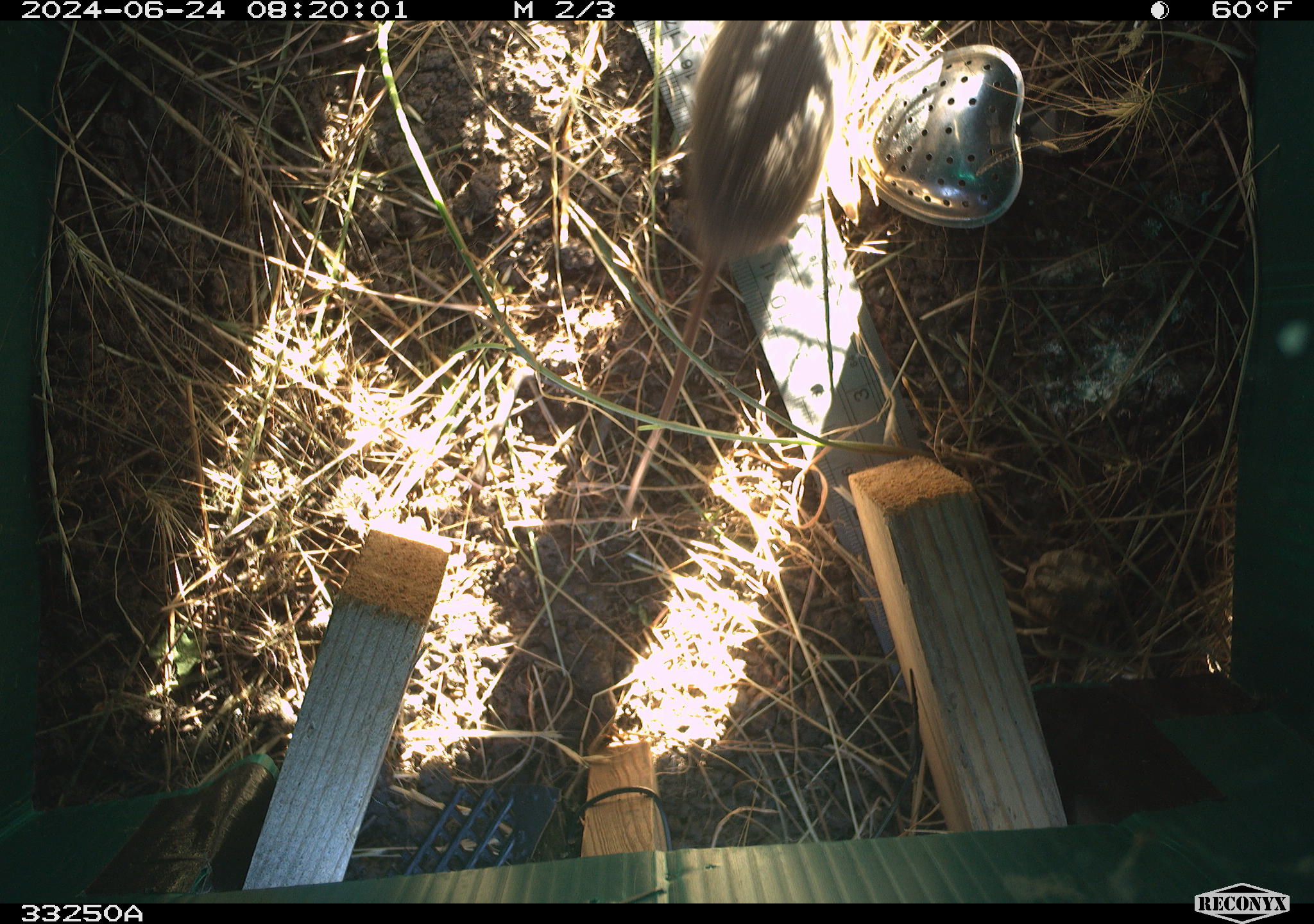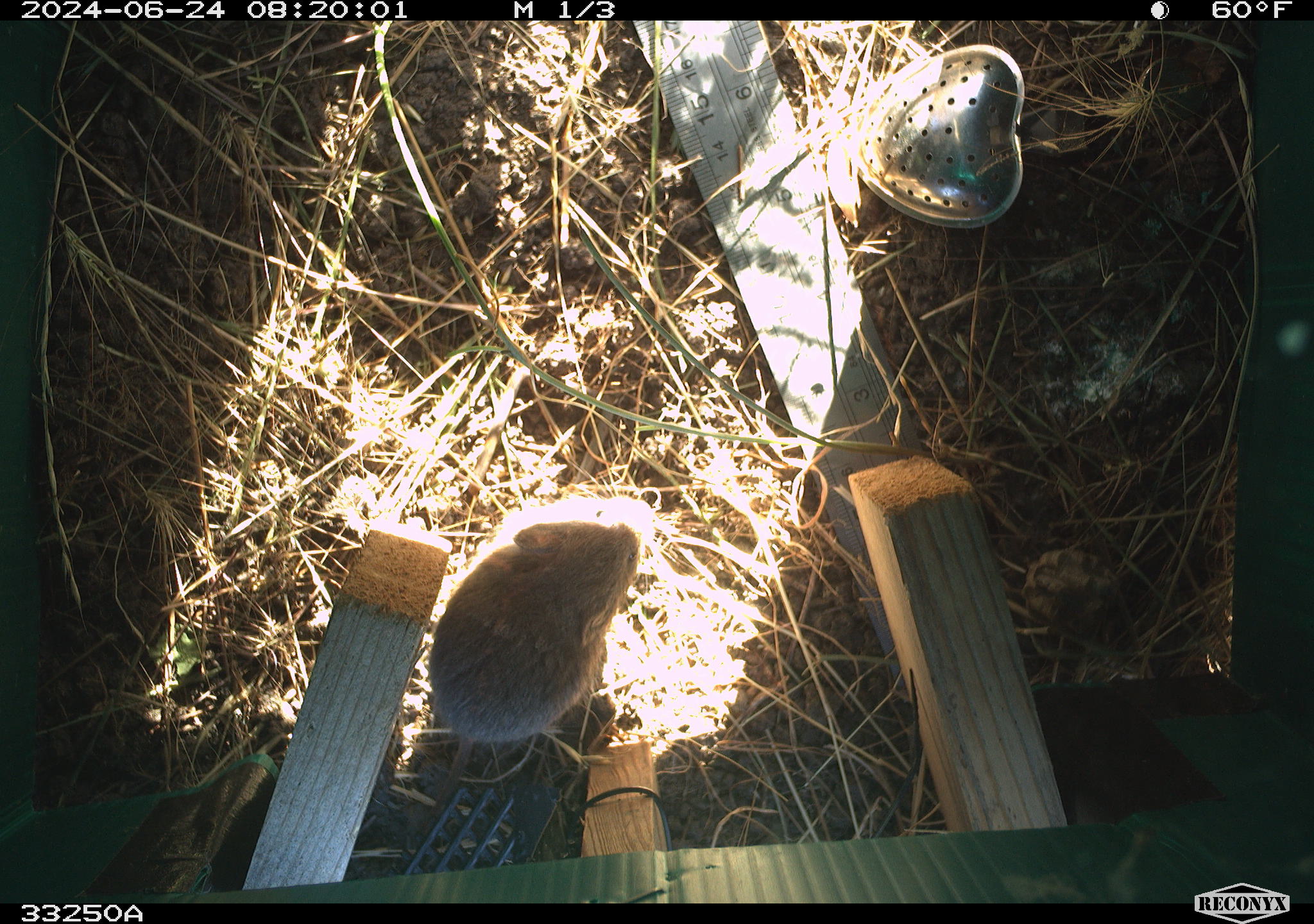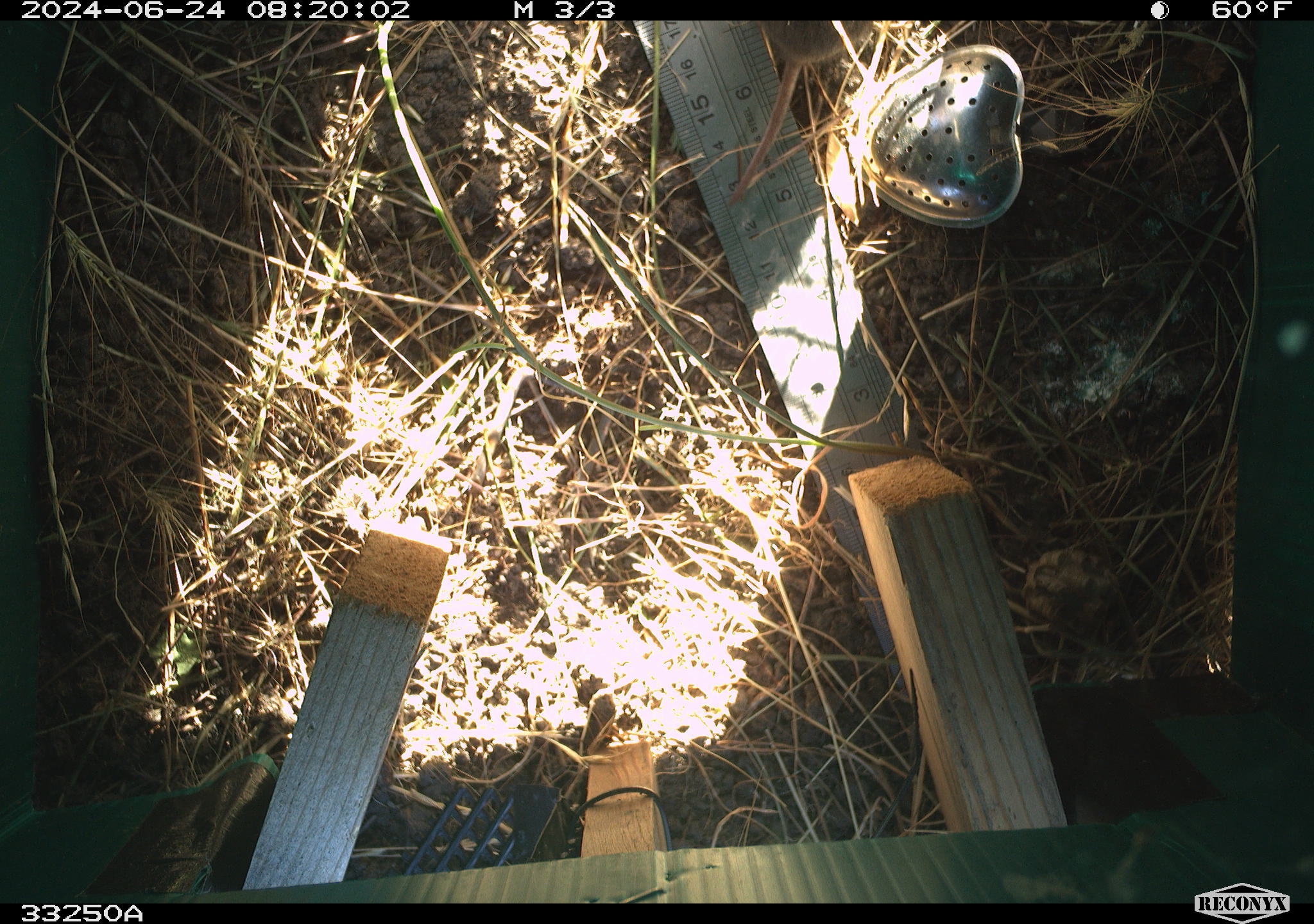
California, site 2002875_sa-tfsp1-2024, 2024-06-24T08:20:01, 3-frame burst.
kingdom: Animalia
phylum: Chordata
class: Mammalia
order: Rodentia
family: Cricetidae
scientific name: Arvicolinae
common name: voles, lemmings, and muskrats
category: arvicolinae subfamily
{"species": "arvicolinae subfamily (voles, lemmings, and muskrats) (Arvicolinae)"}